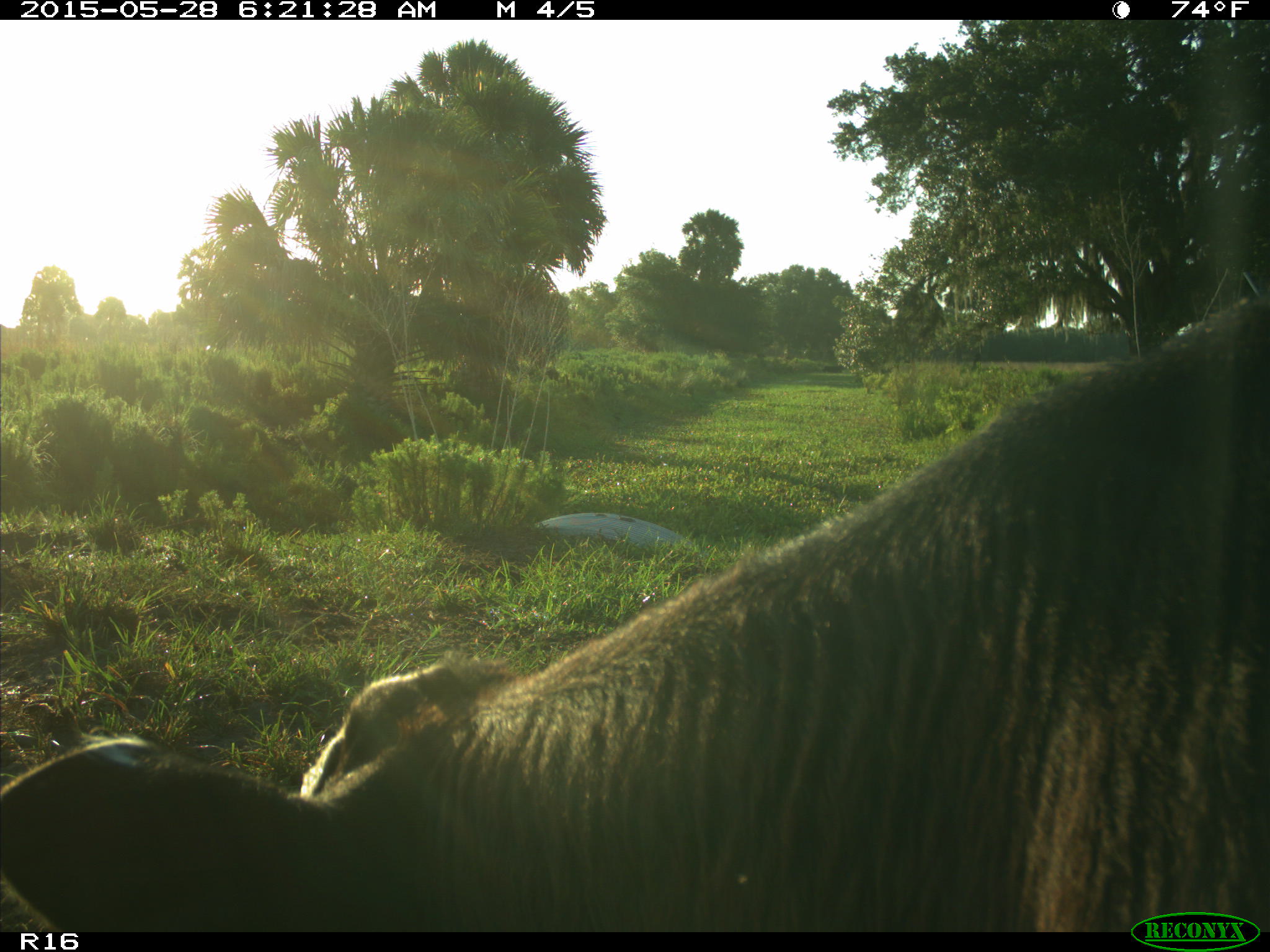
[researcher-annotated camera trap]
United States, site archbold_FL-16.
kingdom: Animalia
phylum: Chordata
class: Mammalia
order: Artiodactyla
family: Bovidae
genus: Bos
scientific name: Bos taurus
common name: domestic cow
Bos taurus (domestic cow).